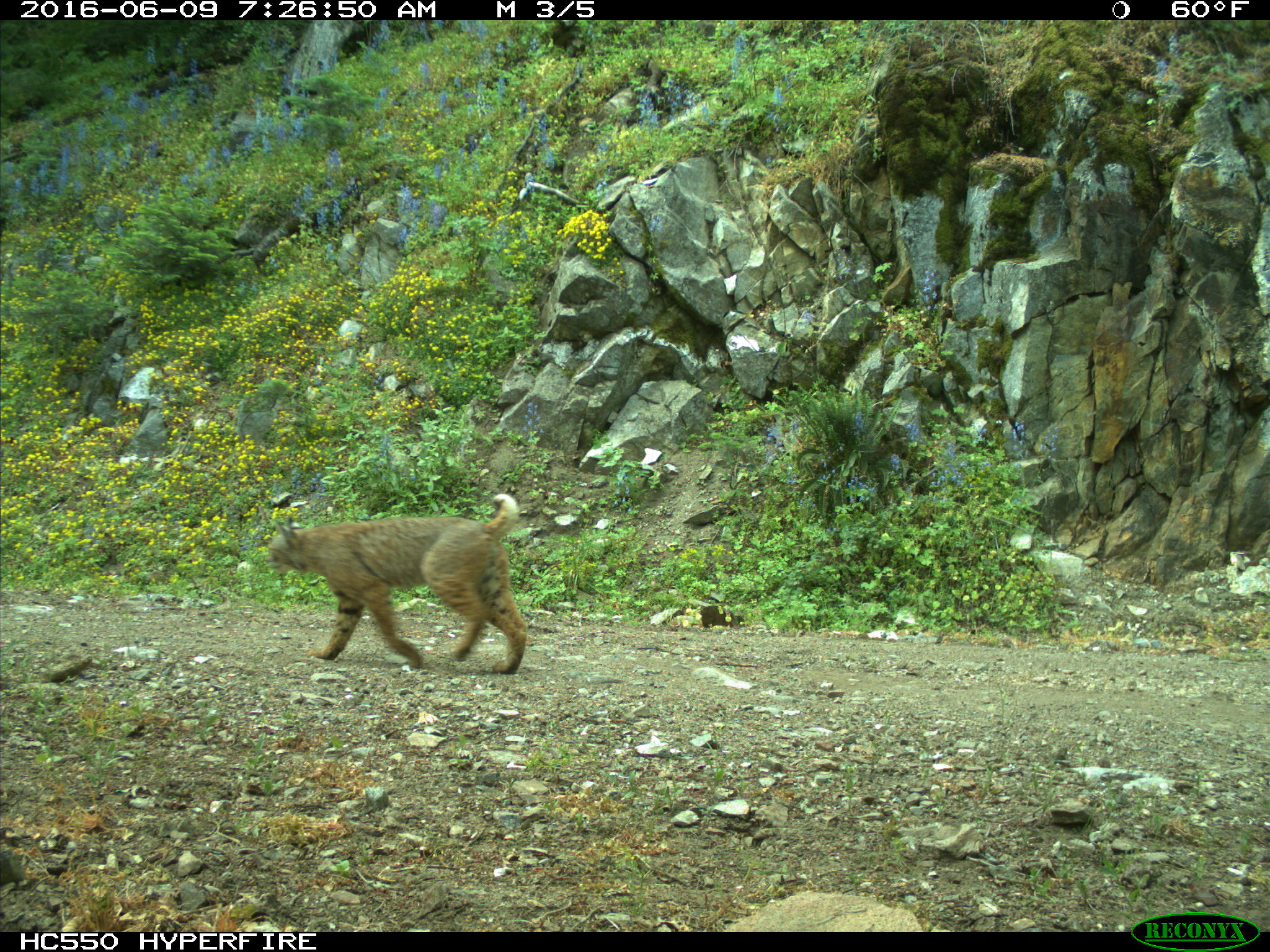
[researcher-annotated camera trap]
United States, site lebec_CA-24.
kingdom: Animalia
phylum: Chordata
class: Mammalia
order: Carnivora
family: Felidae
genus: Lynx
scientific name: Lynx rufus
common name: bobcat